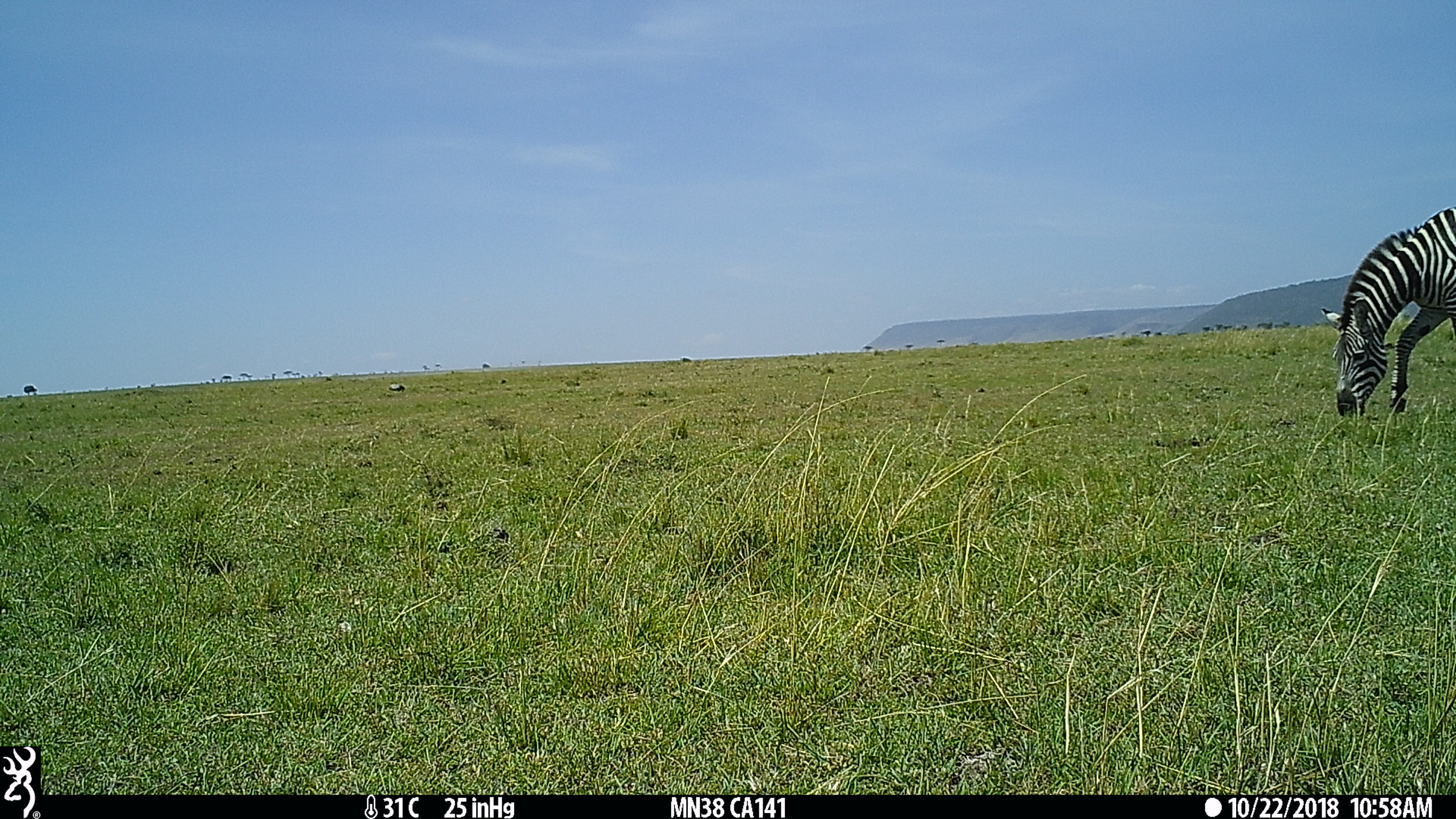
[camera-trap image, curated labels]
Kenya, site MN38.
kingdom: Animalia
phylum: Chordata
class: Mammalia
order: Perissodactyla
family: Equidae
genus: Equus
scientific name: Equus quagga burchellii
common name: burchell's zebra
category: zebra